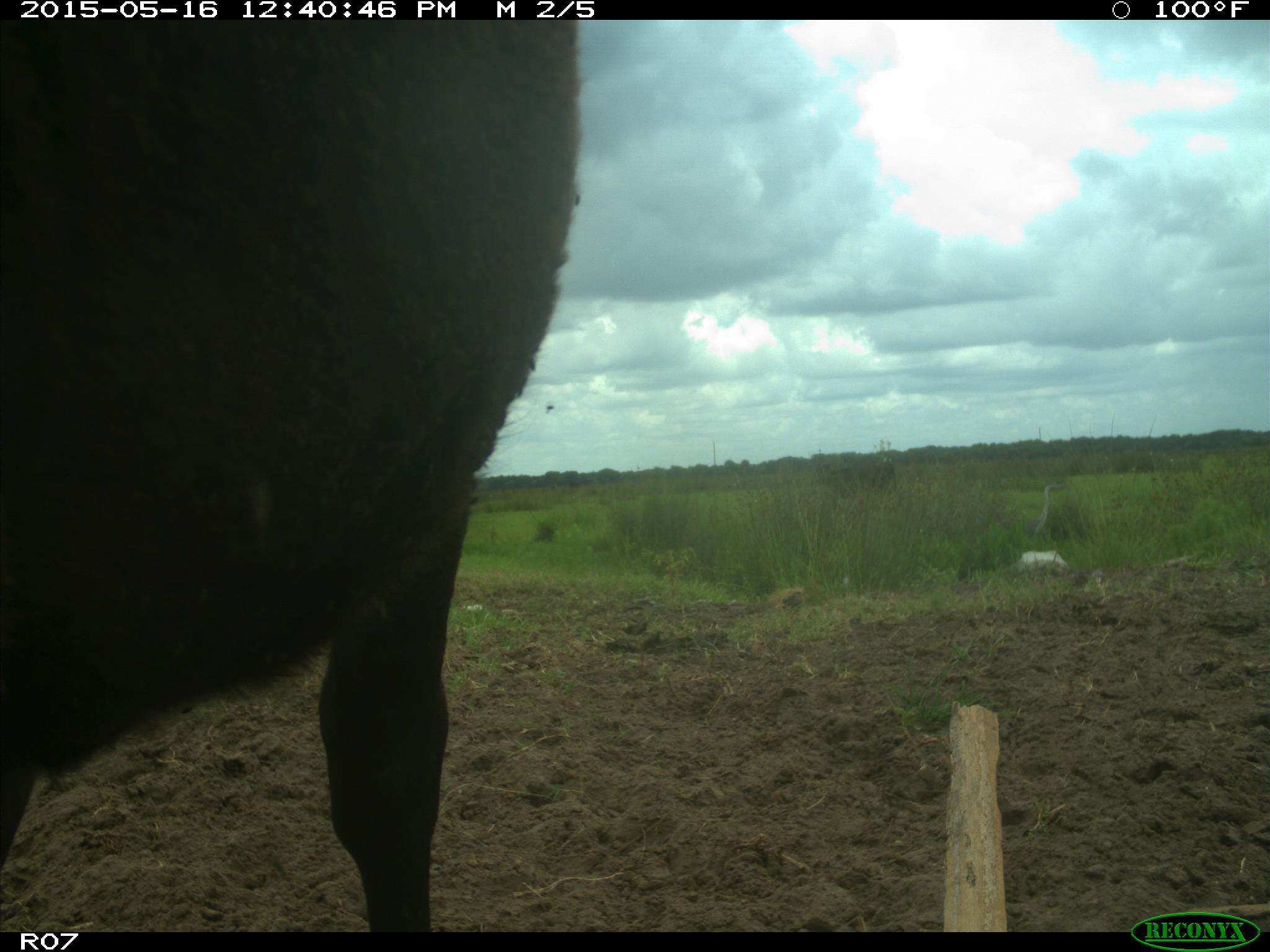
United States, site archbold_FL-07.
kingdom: Animalia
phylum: Chordata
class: Mammalia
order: Artiodactyla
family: Bovidae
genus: Bos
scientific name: Bos taurus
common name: domestic cow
Bos taurus (domestic cow).